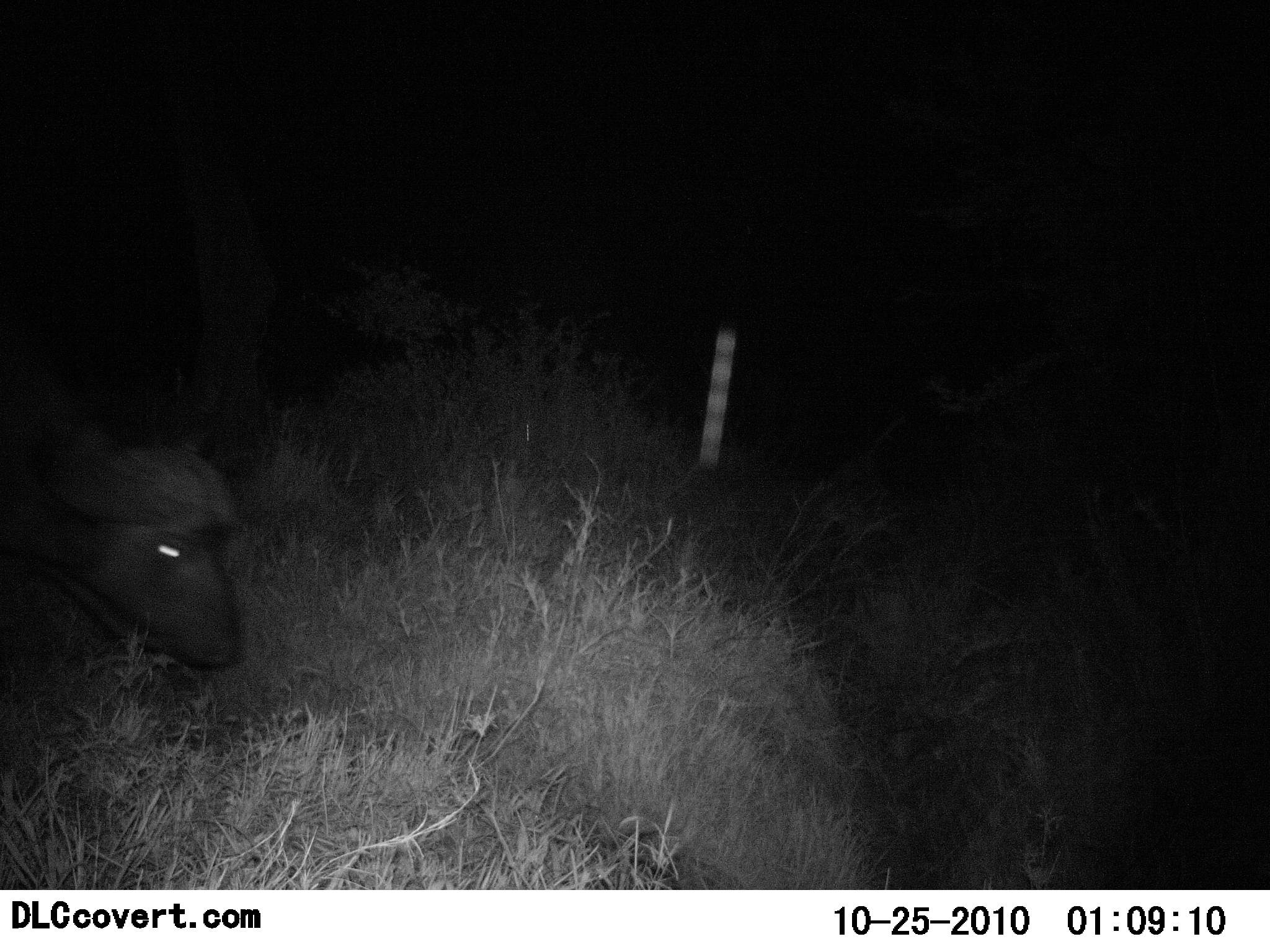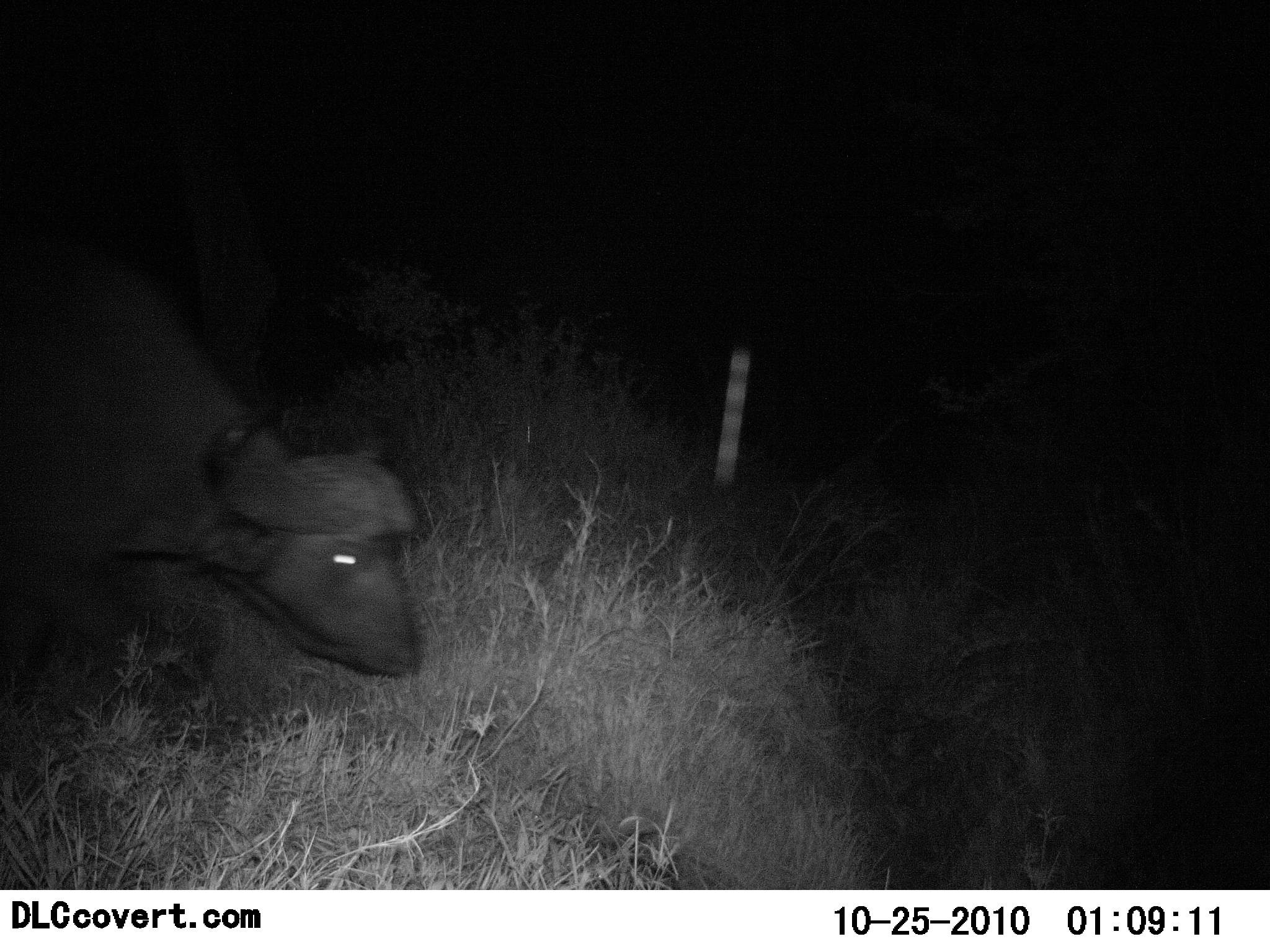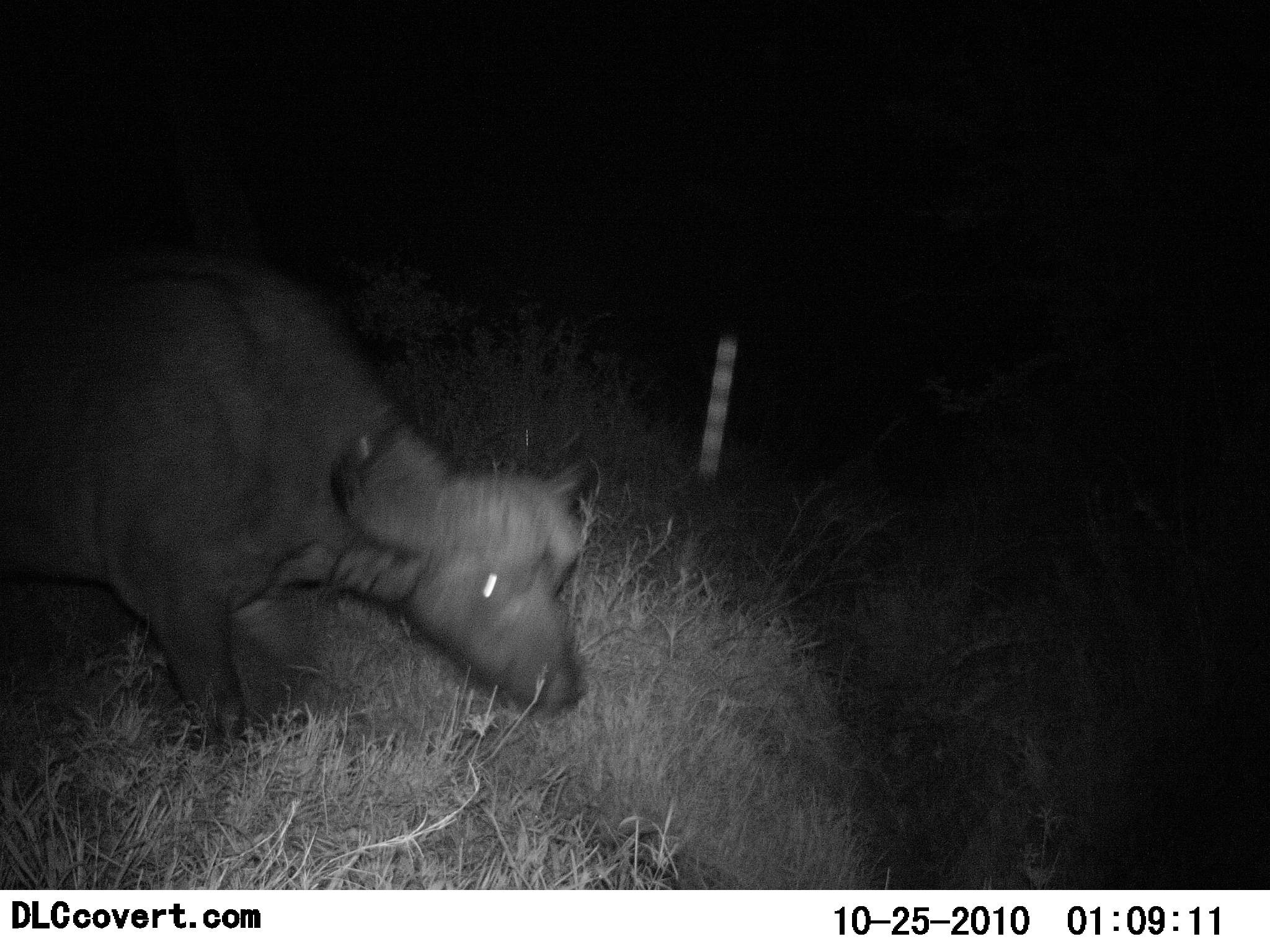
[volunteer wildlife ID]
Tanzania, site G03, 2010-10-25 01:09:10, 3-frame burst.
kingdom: Animalia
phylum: Chordata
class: Mammalia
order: Artiodactyla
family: Bovidae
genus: Syncerus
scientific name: Syncerus caffer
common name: cape buffalo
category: buffalo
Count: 1.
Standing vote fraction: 0%.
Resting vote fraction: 0%.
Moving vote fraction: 100%.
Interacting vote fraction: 7%.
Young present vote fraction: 0%.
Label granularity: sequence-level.